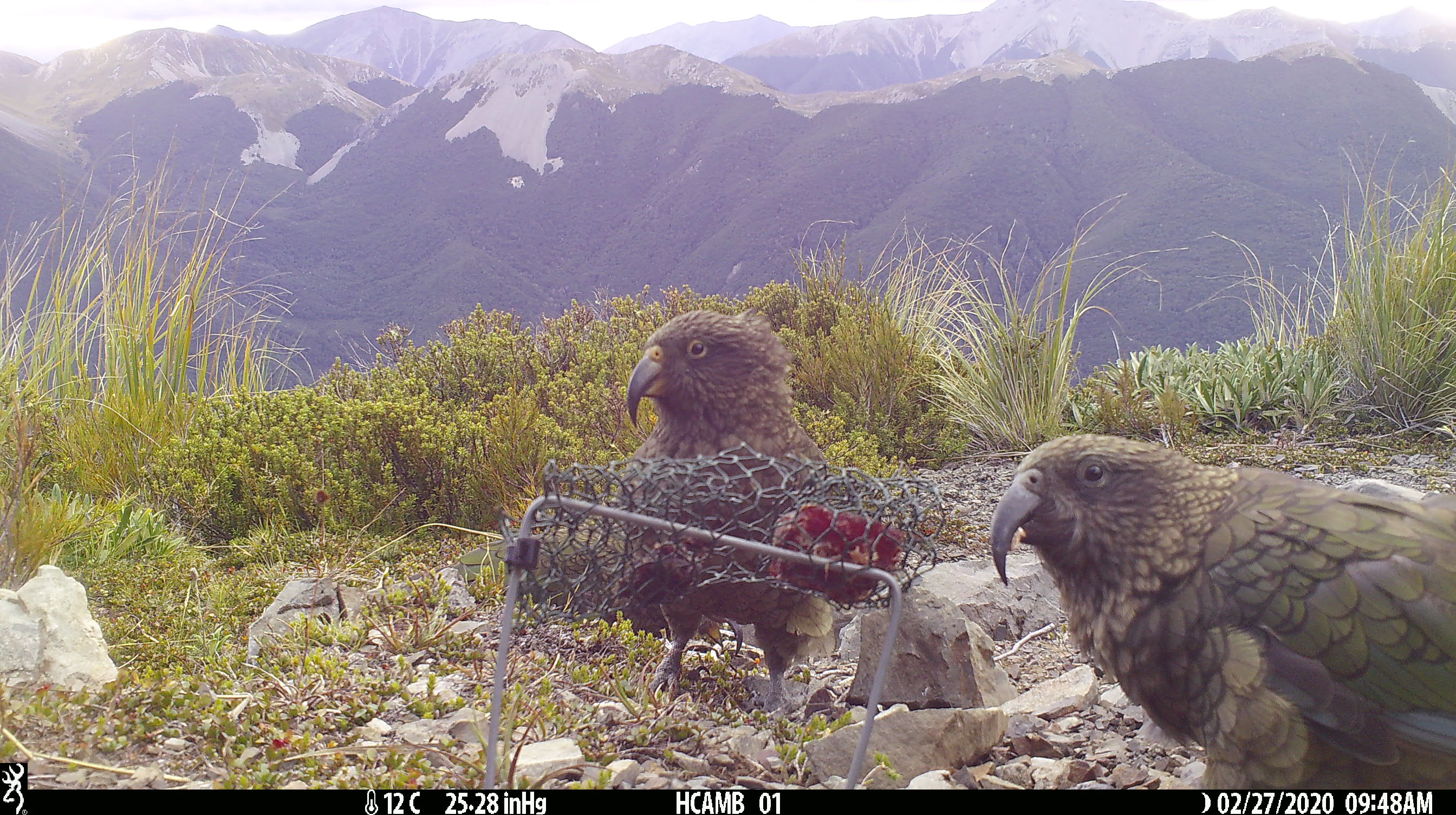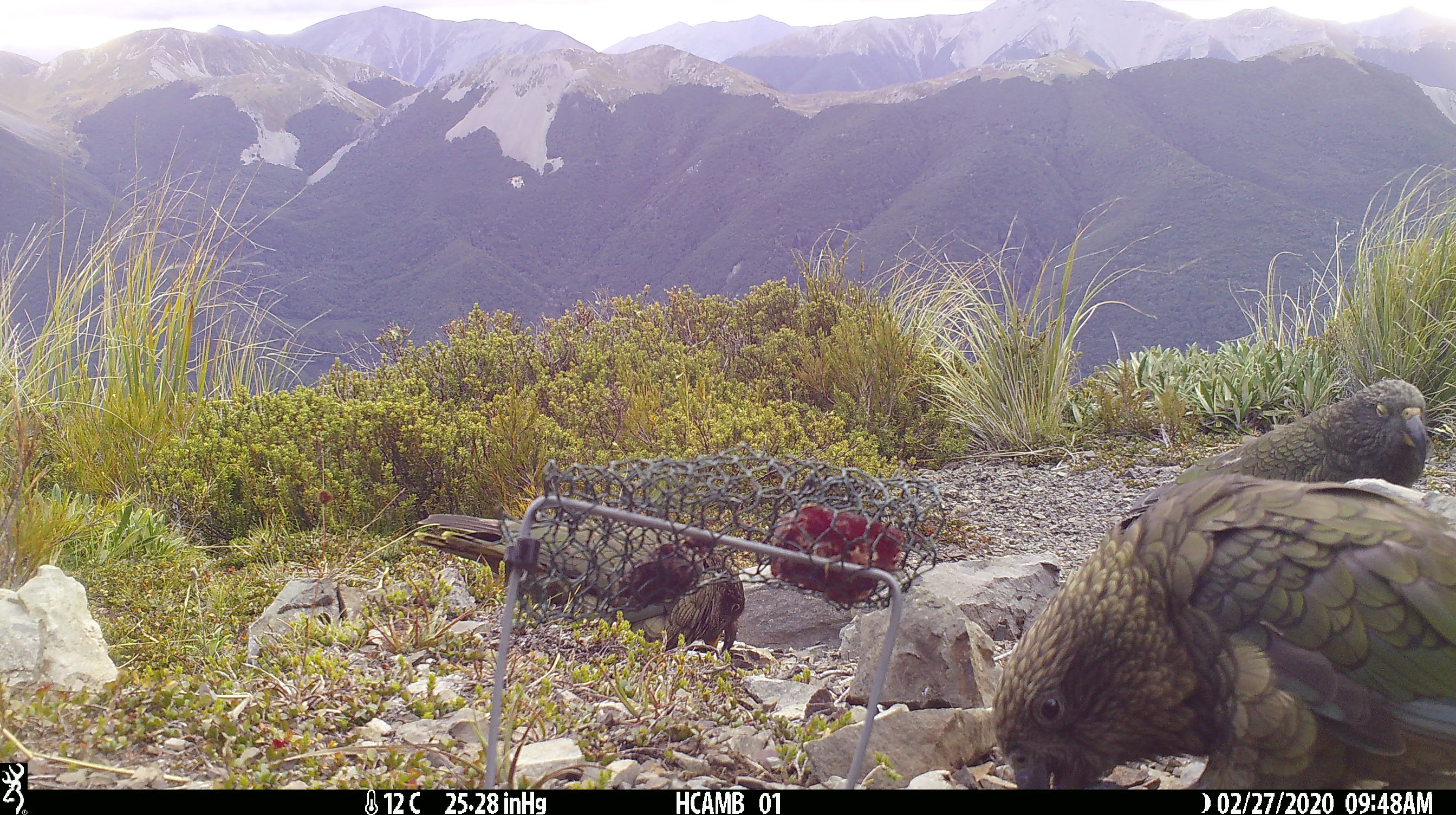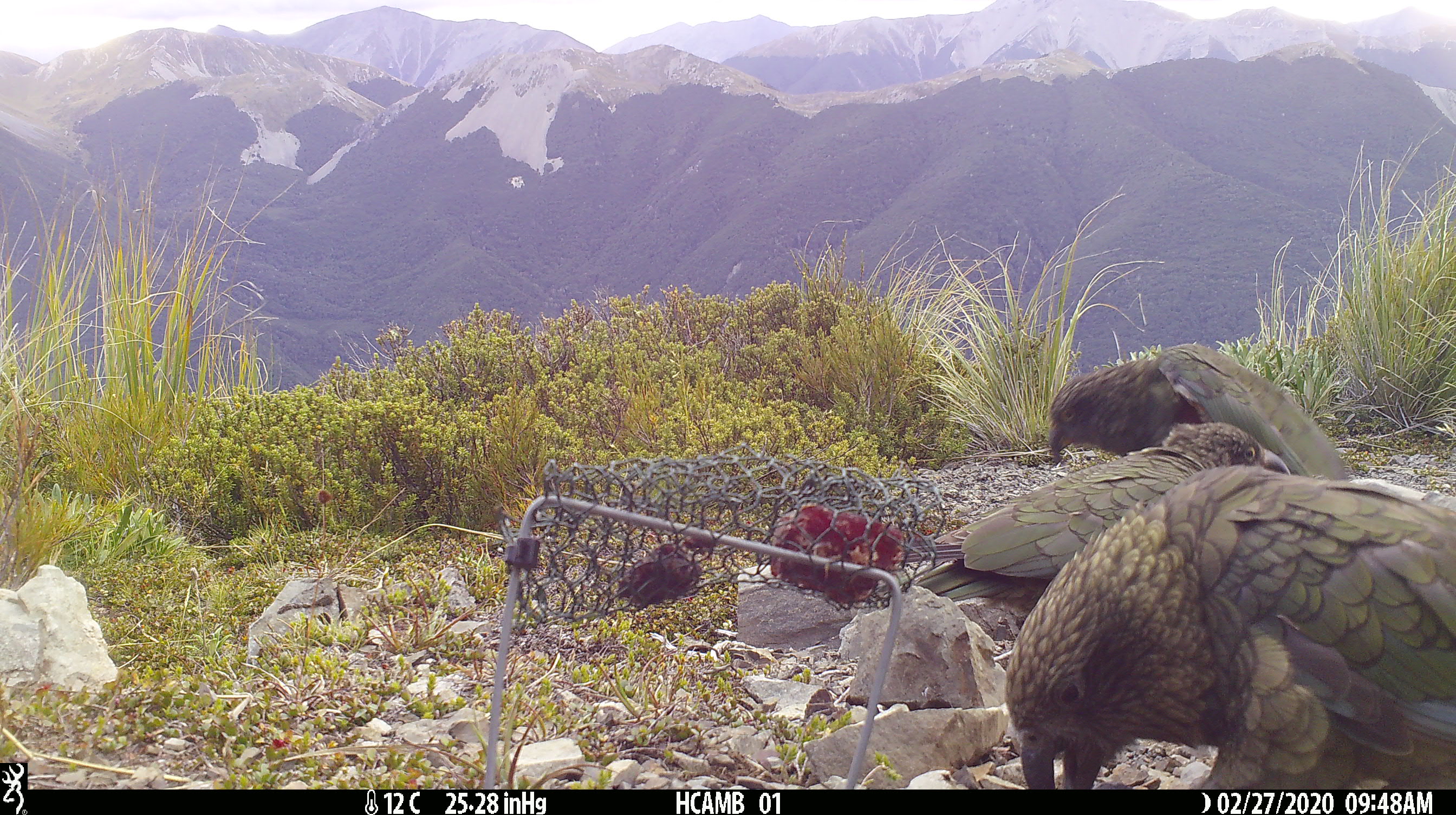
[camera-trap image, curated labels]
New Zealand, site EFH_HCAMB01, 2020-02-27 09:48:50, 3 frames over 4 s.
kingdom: Animalia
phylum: Chordata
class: Aves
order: Psittaciformes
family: Strigopidae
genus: Nestor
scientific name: Nestor notabilis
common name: kea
Kea (Nestor notabilis).